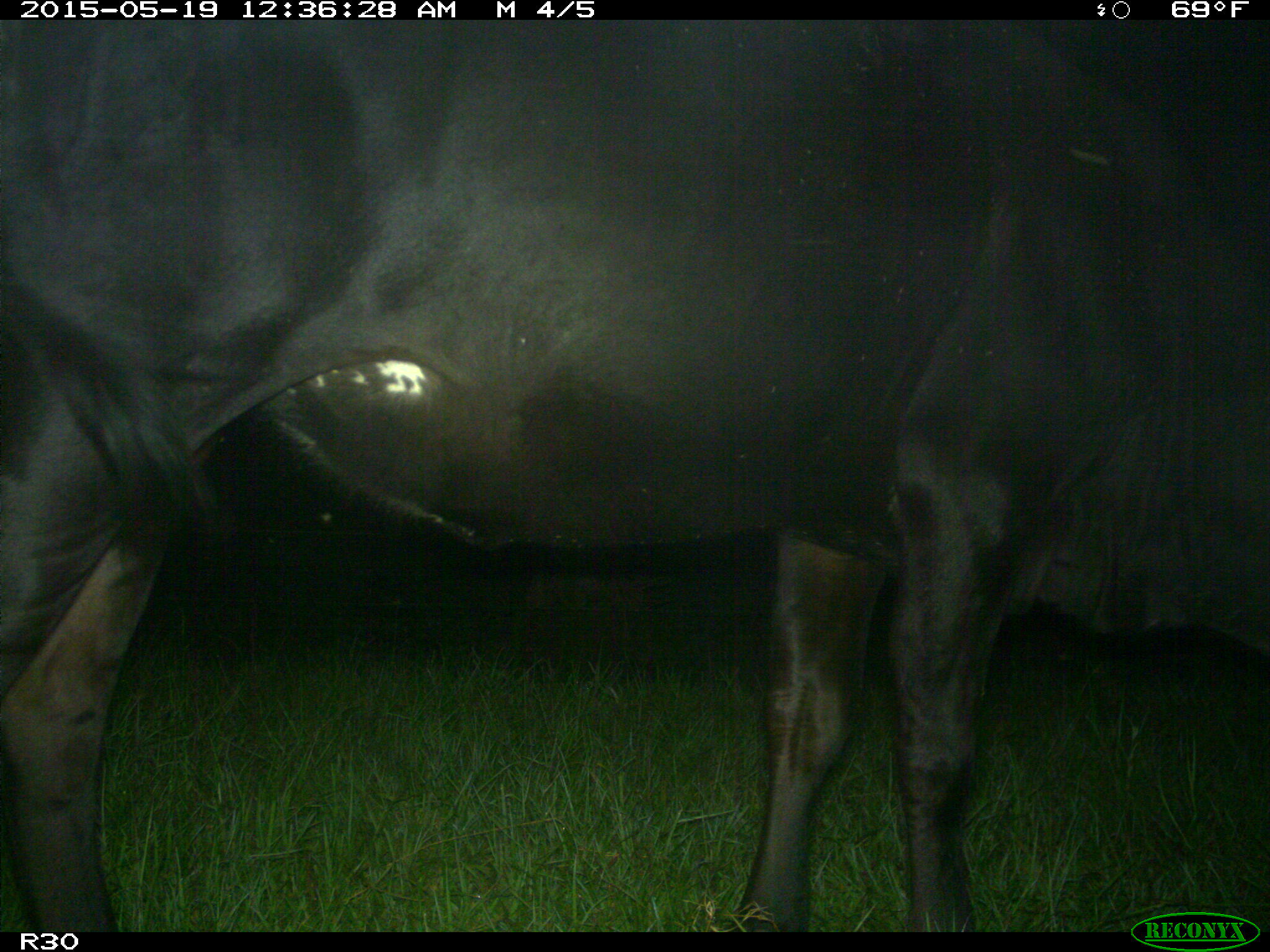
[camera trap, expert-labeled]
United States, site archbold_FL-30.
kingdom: Animalia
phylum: Chordata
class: Mammalia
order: Artiodactyla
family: Bovidae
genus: Bos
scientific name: Bos taurus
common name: domestic cow